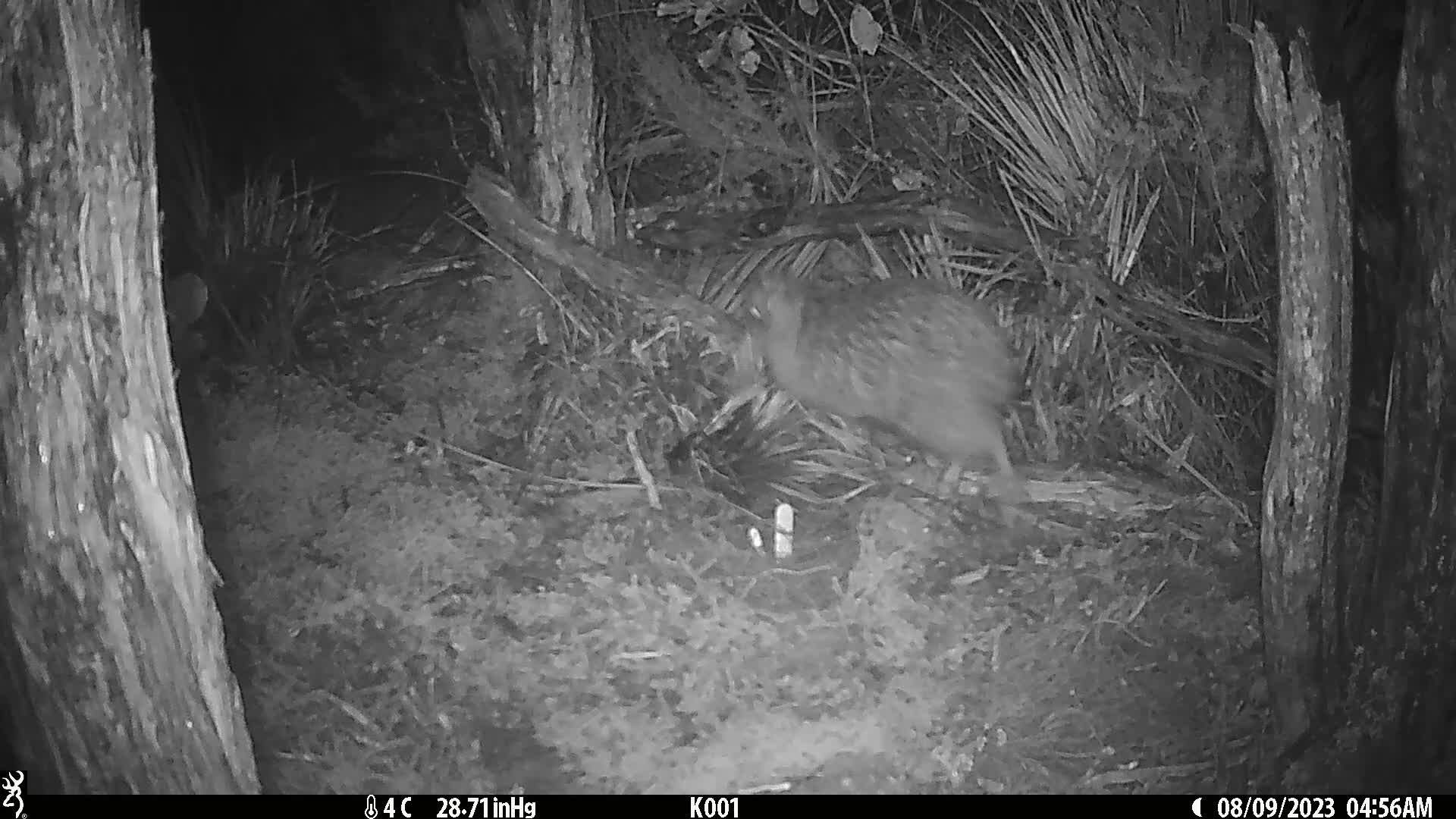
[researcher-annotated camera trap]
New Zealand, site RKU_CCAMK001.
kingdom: Animalia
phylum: Chordata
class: Aves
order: Apterygiformes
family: Apterygidae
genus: Apteryx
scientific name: Apteryx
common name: kiwi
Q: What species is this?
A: Kiwi (Apteryx).